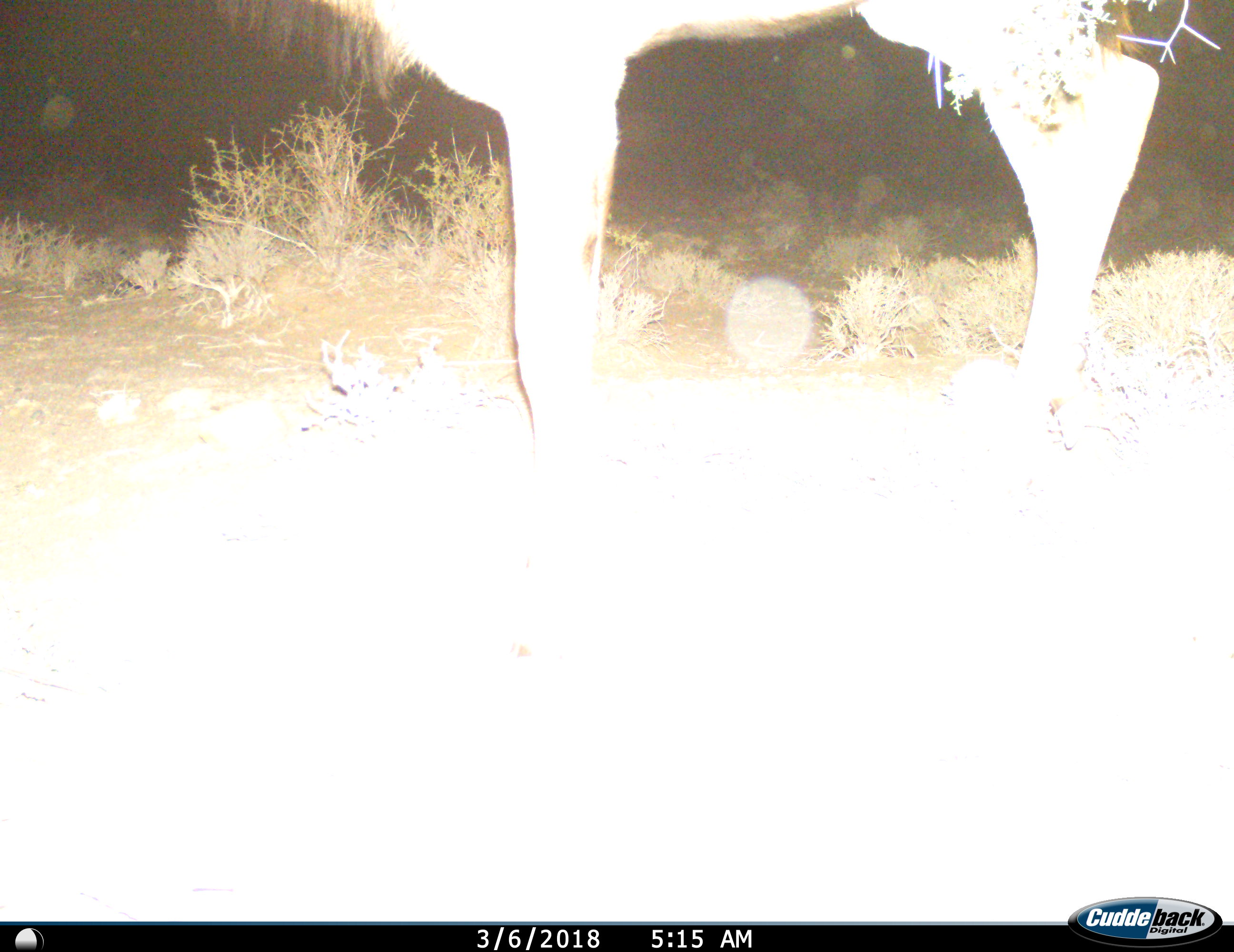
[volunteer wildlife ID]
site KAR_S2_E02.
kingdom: Animalia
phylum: Chordata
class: Mammalia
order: Artiodactyla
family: Bovidae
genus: Tragelaphus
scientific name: Tragelaphus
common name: kudu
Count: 1.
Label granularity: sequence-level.